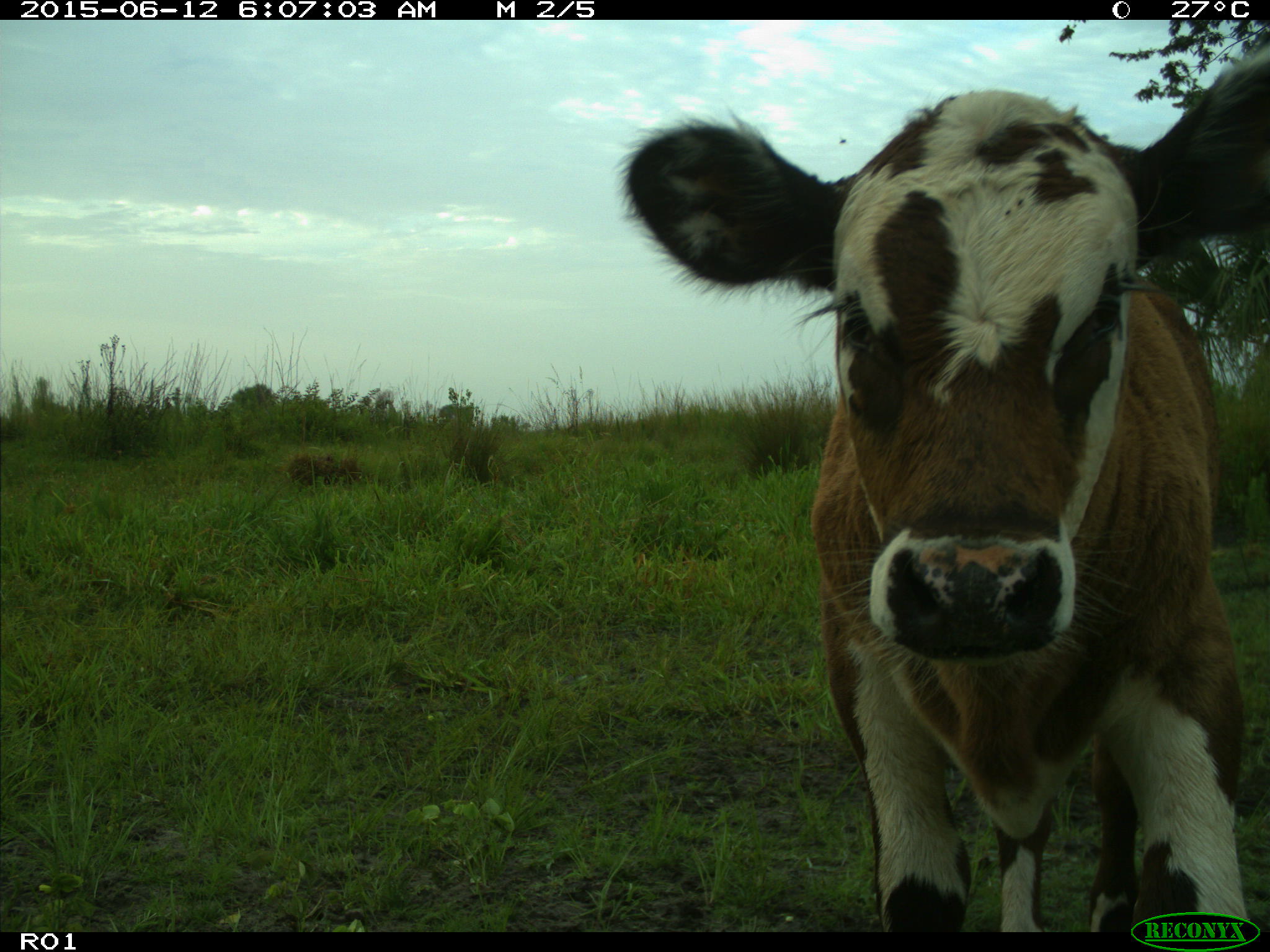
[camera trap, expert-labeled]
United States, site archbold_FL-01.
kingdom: Animalia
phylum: Chordata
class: Mammalia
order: Artiodactyla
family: Bovidae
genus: Bos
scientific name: Bos taurus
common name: domestic cow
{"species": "Bos taurus (domestic cow)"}